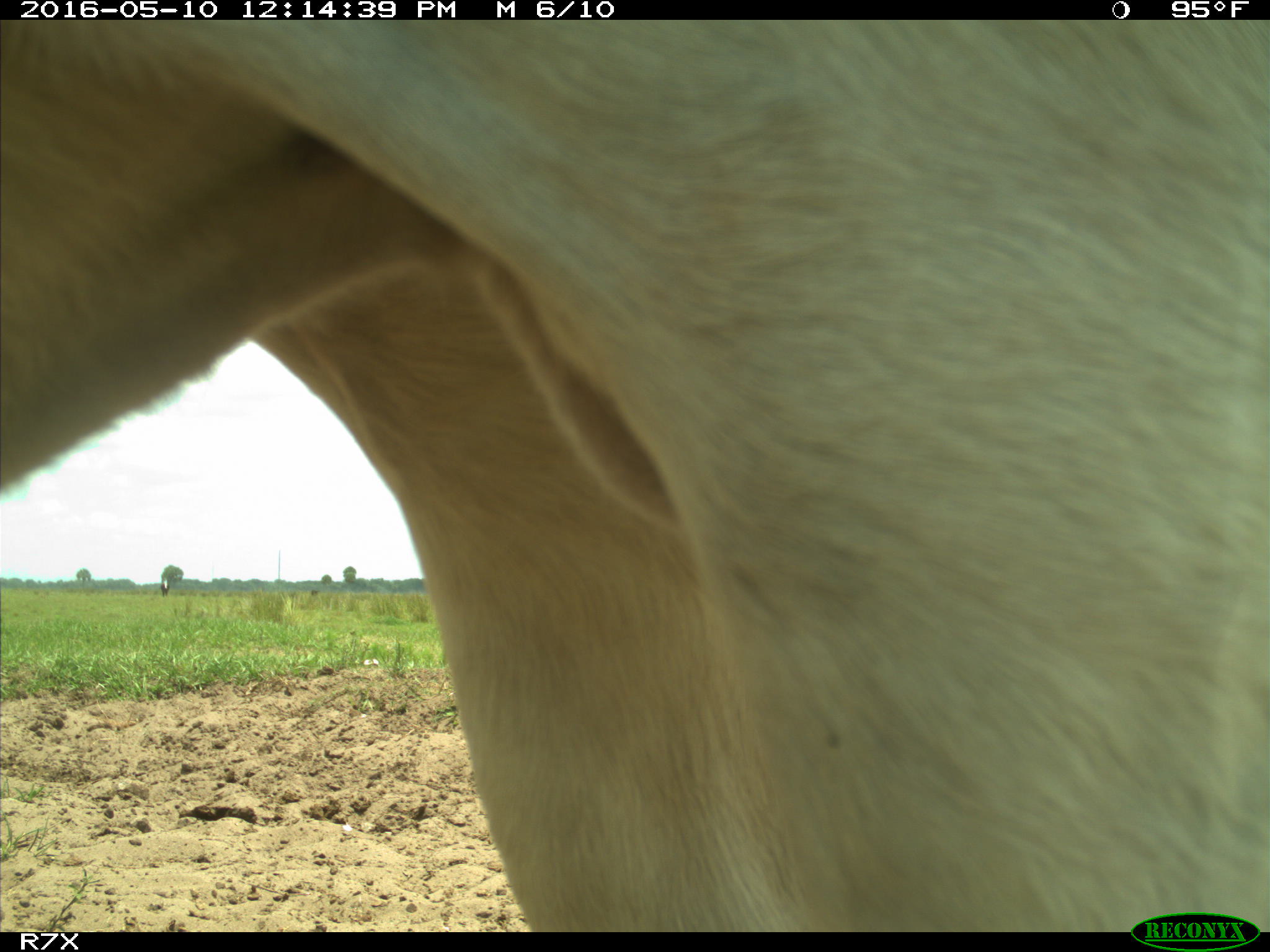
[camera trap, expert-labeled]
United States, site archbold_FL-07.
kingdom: Animalia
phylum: Chordata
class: Mammalia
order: Artiodactyla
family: Bovidae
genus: Bos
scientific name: Bos taurus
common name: domestic cow